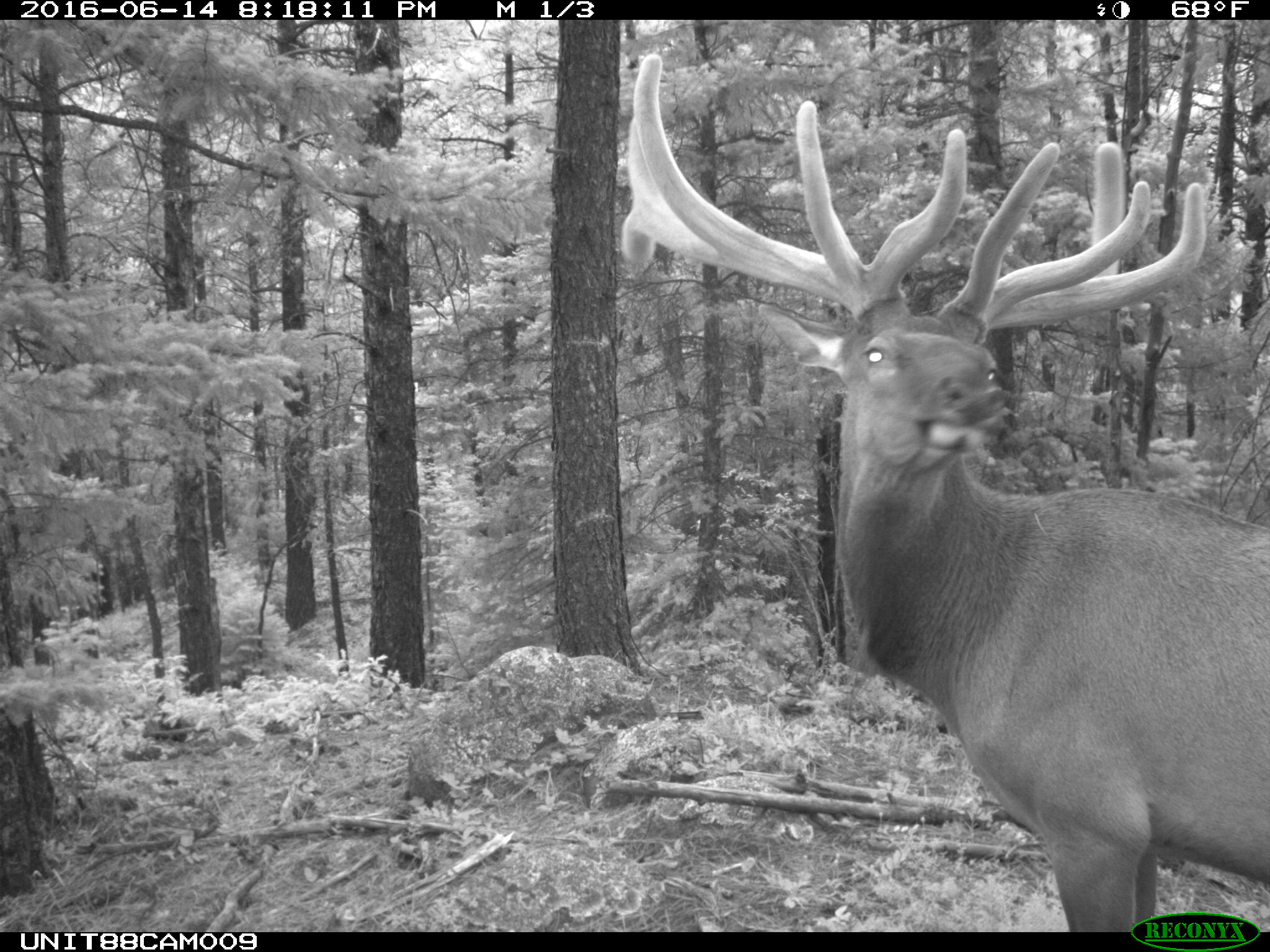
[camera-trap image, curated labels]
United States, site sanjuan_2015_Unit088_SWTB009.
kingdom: Animalia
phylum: Chordata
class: Mammalia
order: Artiodactyla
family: Cervidae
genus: Cervus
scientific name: Cervus elaphus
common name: red deer